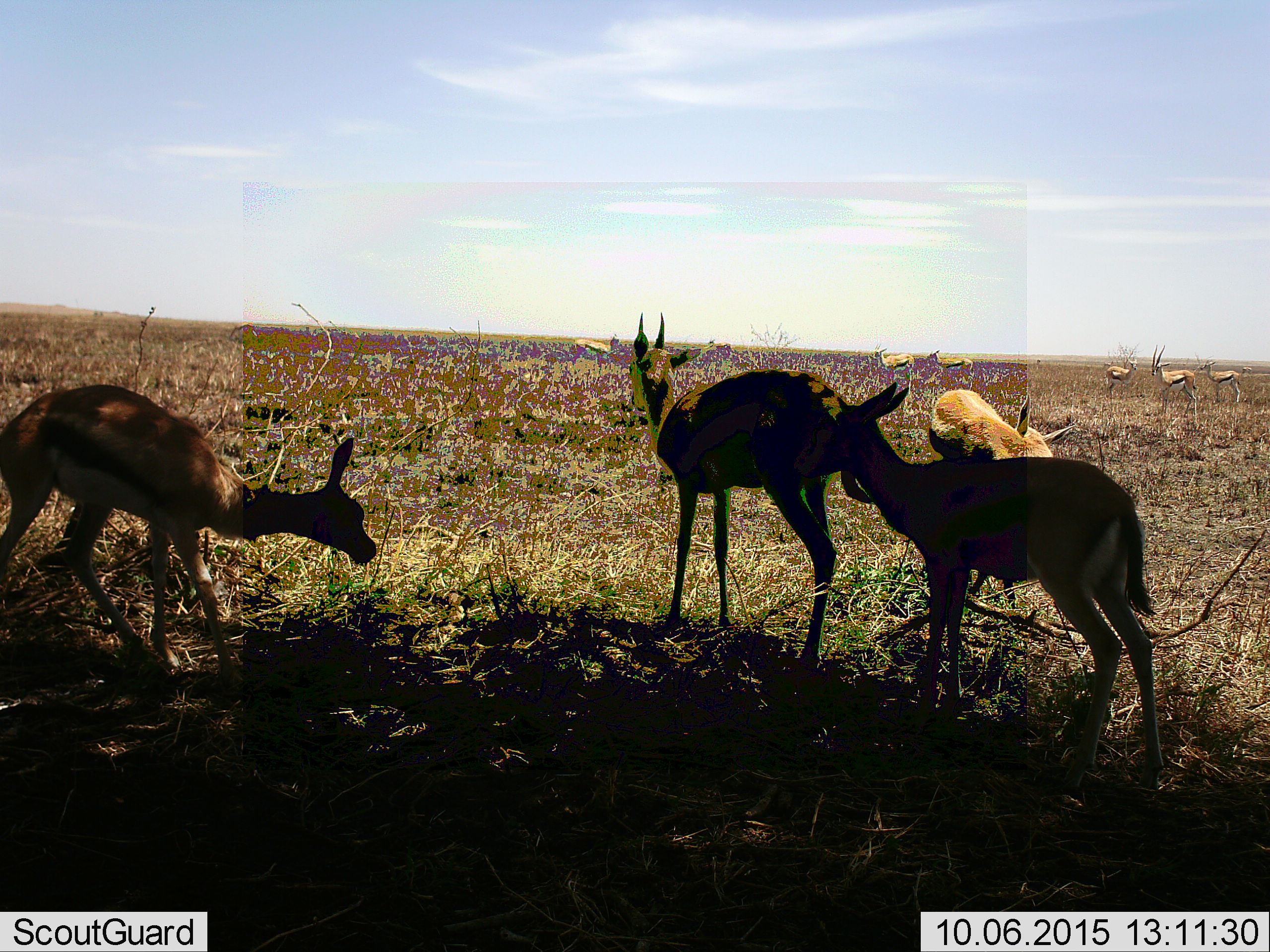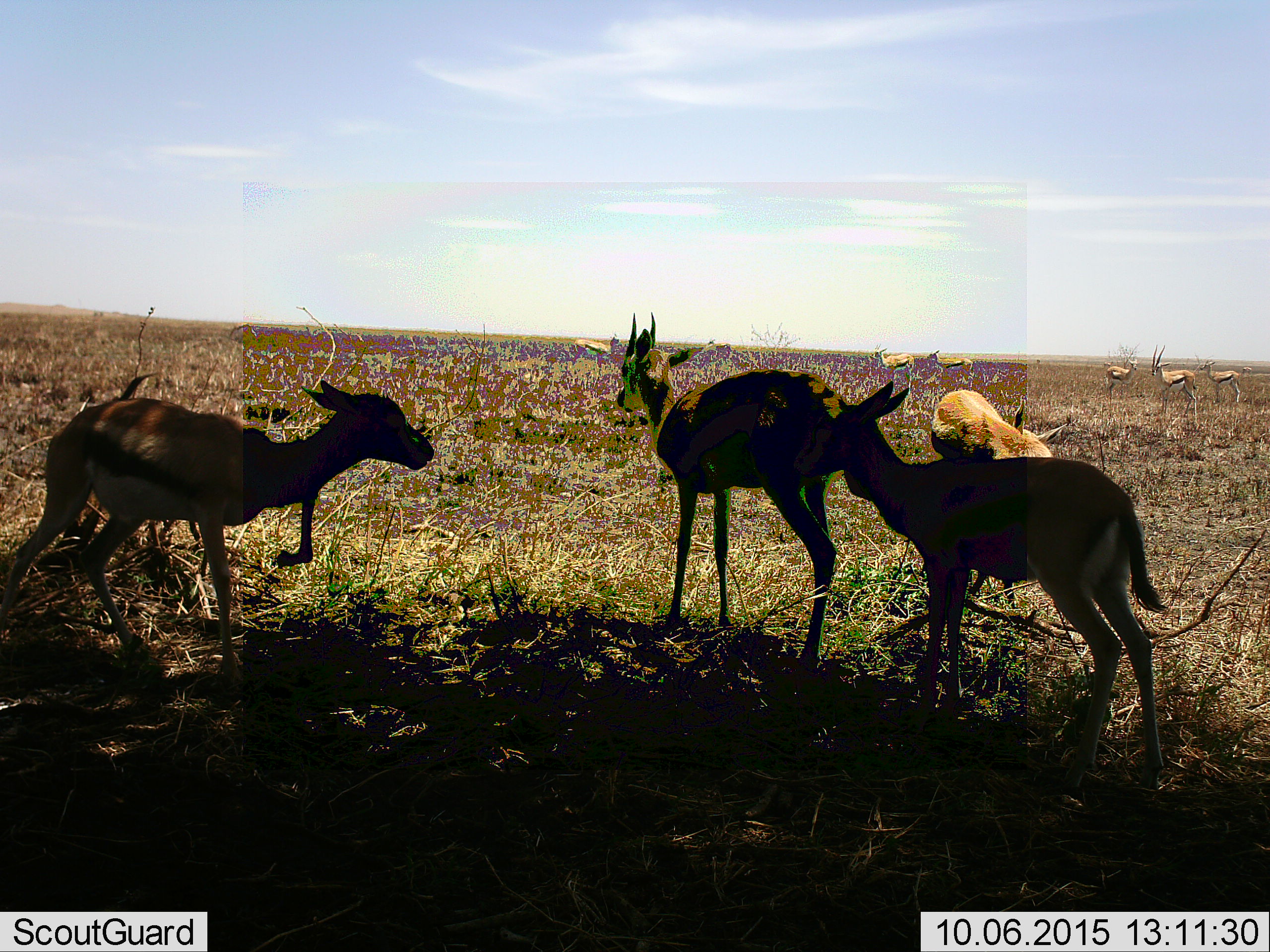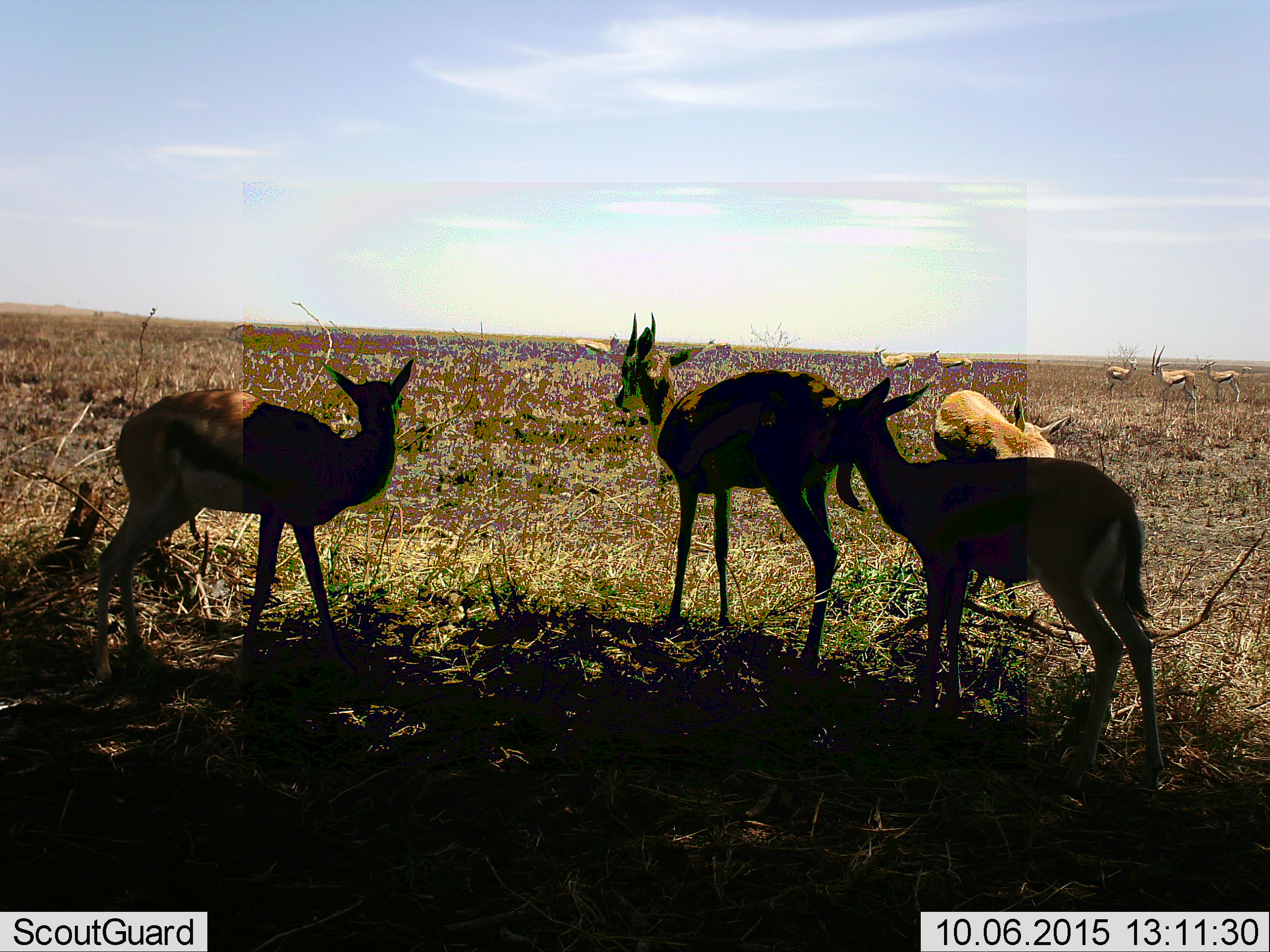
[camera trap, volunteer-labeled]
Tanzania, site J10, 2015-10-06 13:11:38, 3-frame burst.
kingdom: Animalia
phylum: Chordata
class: Mammalia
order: Artiodactyla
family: Bovidae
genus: Eudorcas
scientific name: Eudorcas thomsonii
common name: thomson's gazelle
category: gazellethomsons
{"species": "gazellethomsons (thomson's gazelle) (Eudorcas thomsonii)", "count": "11-50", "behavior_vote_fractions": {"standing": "100%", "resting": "0%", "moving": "38%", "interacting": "25%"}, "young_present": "12%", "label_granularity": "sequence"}